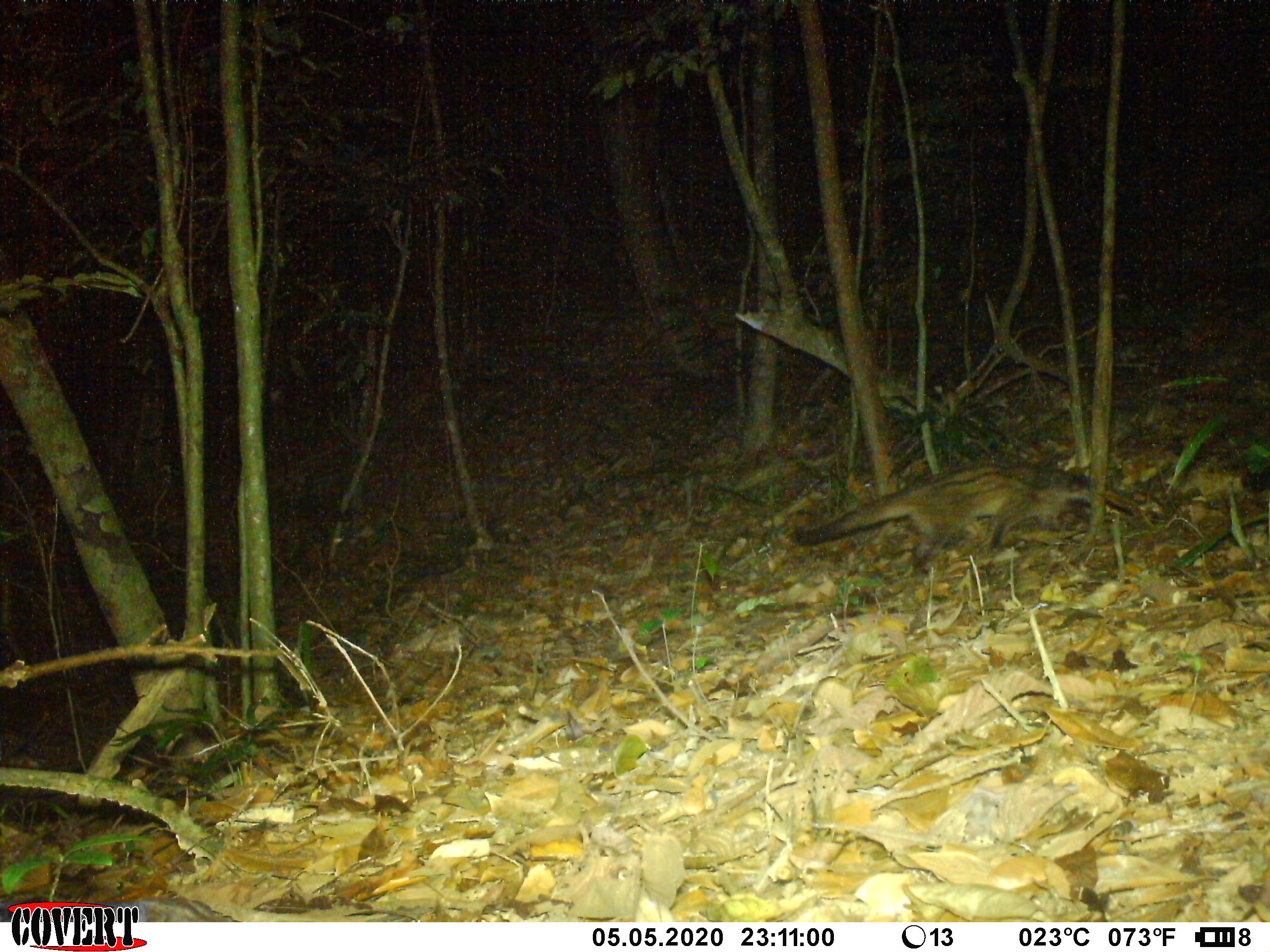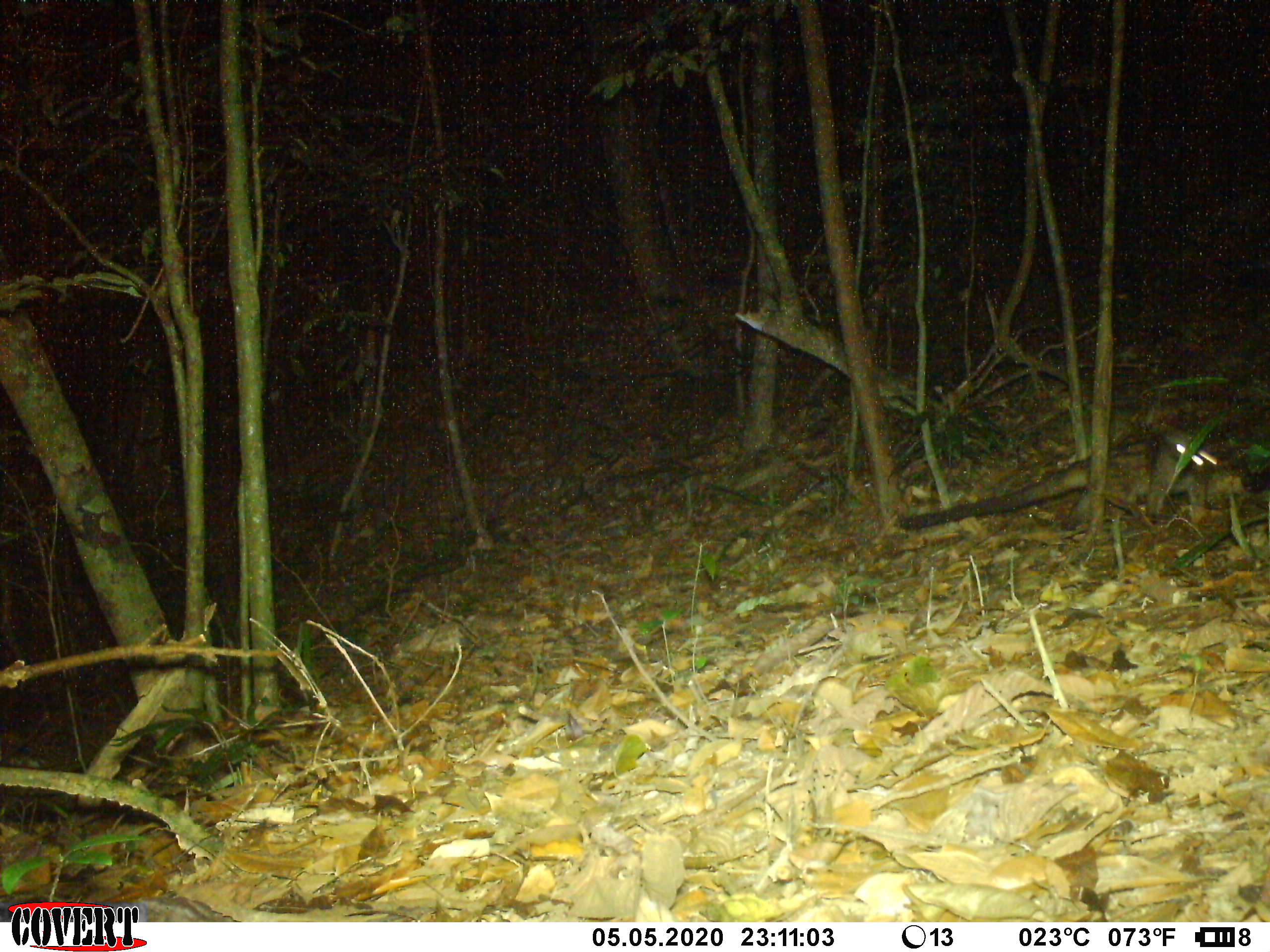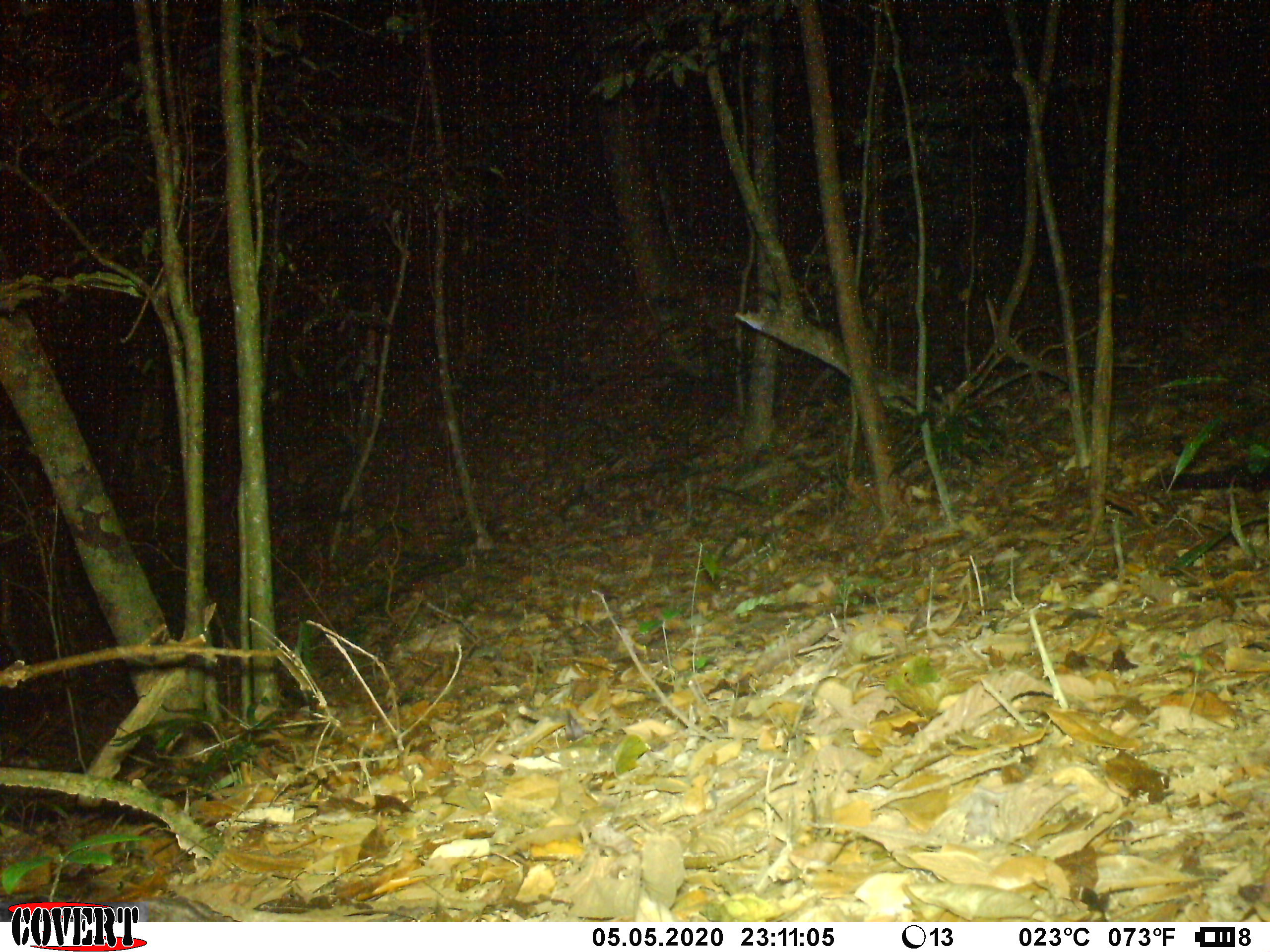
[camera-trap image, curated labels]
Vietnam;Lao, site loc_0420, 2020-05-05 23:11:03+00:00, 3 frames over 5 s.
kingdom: Animalia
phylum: Chordata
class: Mammalia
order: Carnivora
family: Viverridae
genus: Paradoxurus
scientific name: Paradoxurus hermaphroditus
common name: common palm civet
Common palm civet (Paradoxurus hermaphroditus). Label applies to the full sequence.